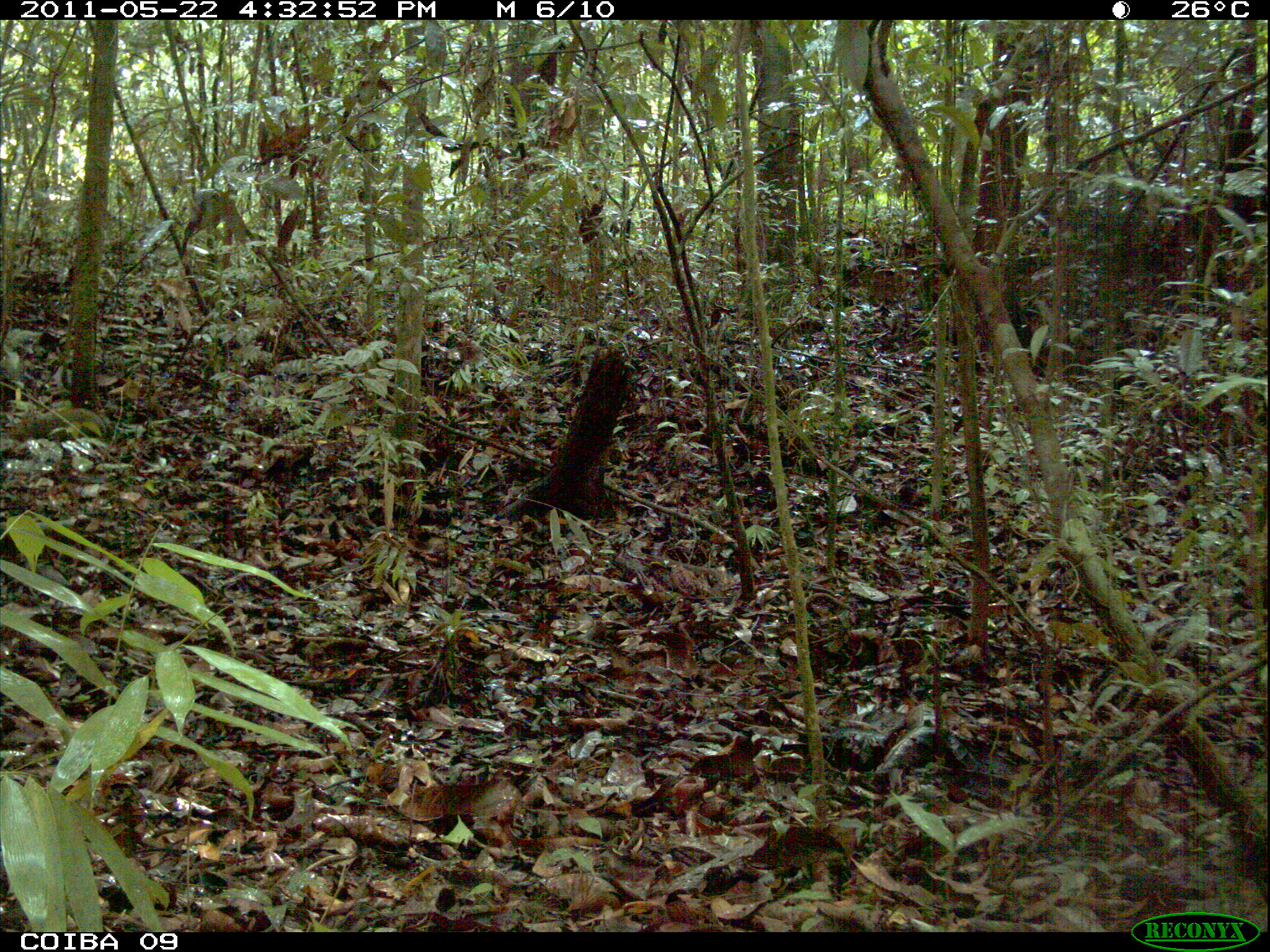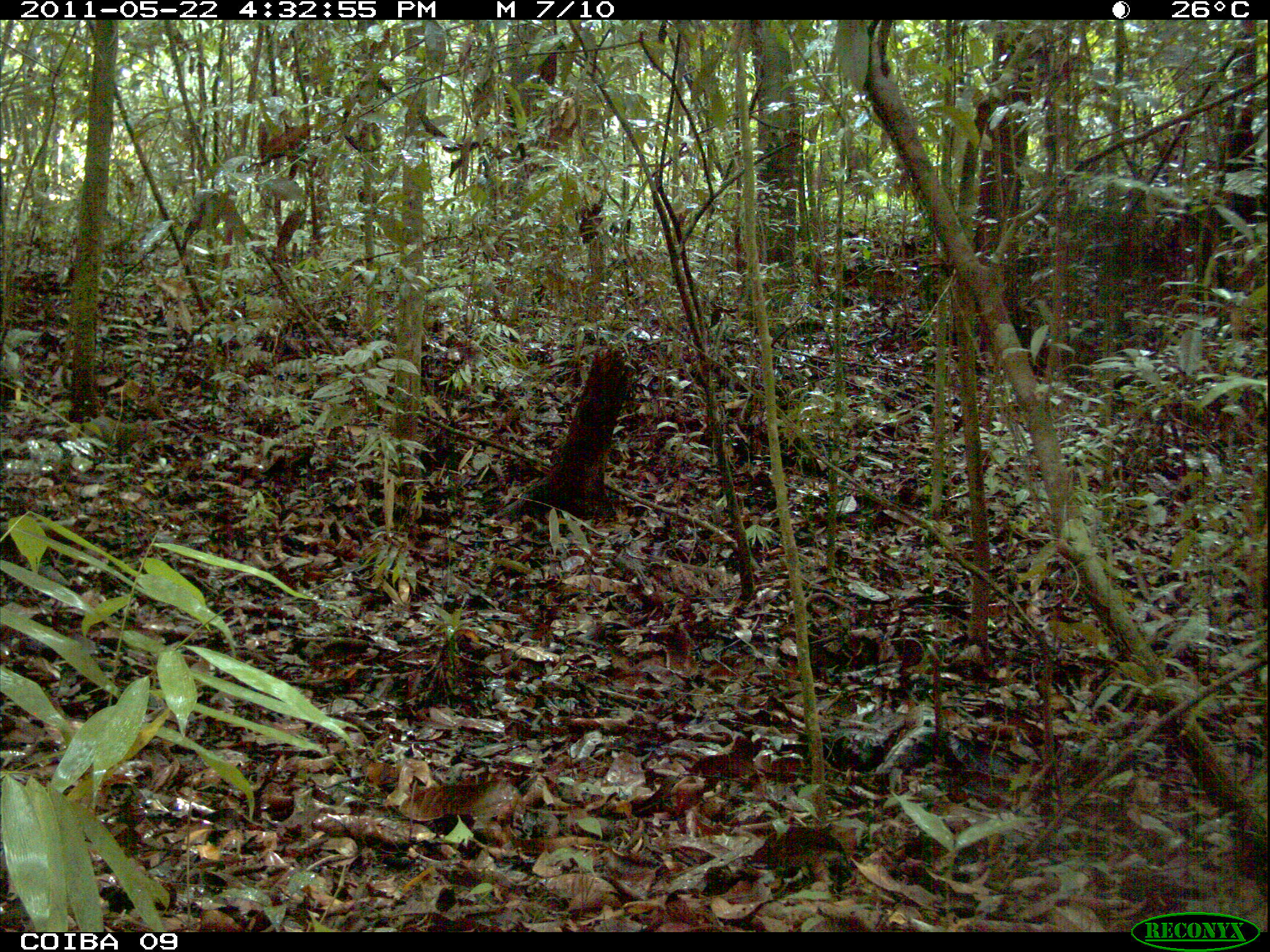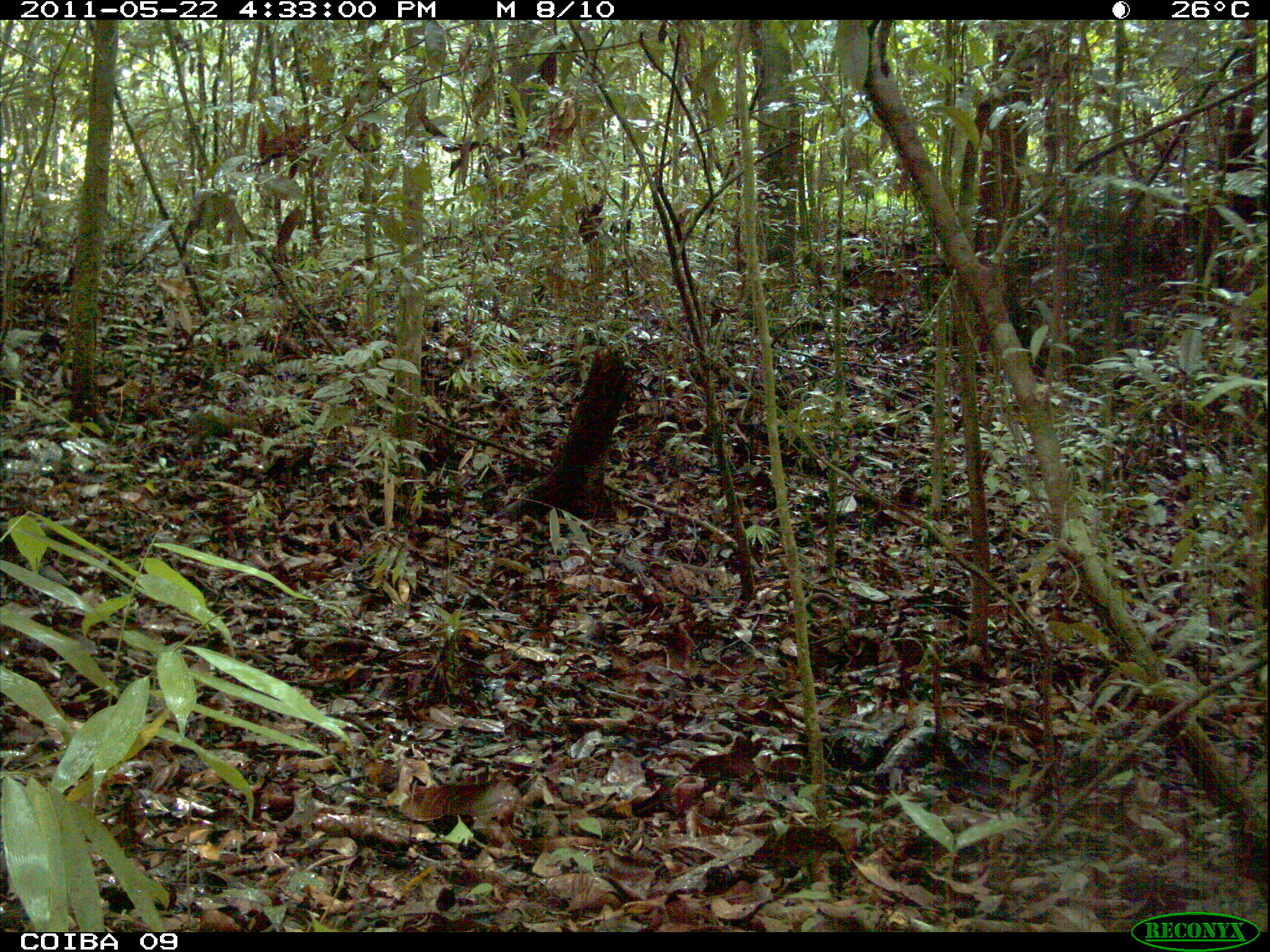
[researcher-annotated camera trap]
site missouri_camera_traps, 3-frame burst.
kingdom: Animalia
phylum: Chordata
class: Mammalia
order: Rodentia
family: Dasyproctidae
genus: Dasyprocta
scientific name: Dasyprocta coibae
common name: coiban agouti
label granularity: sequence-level